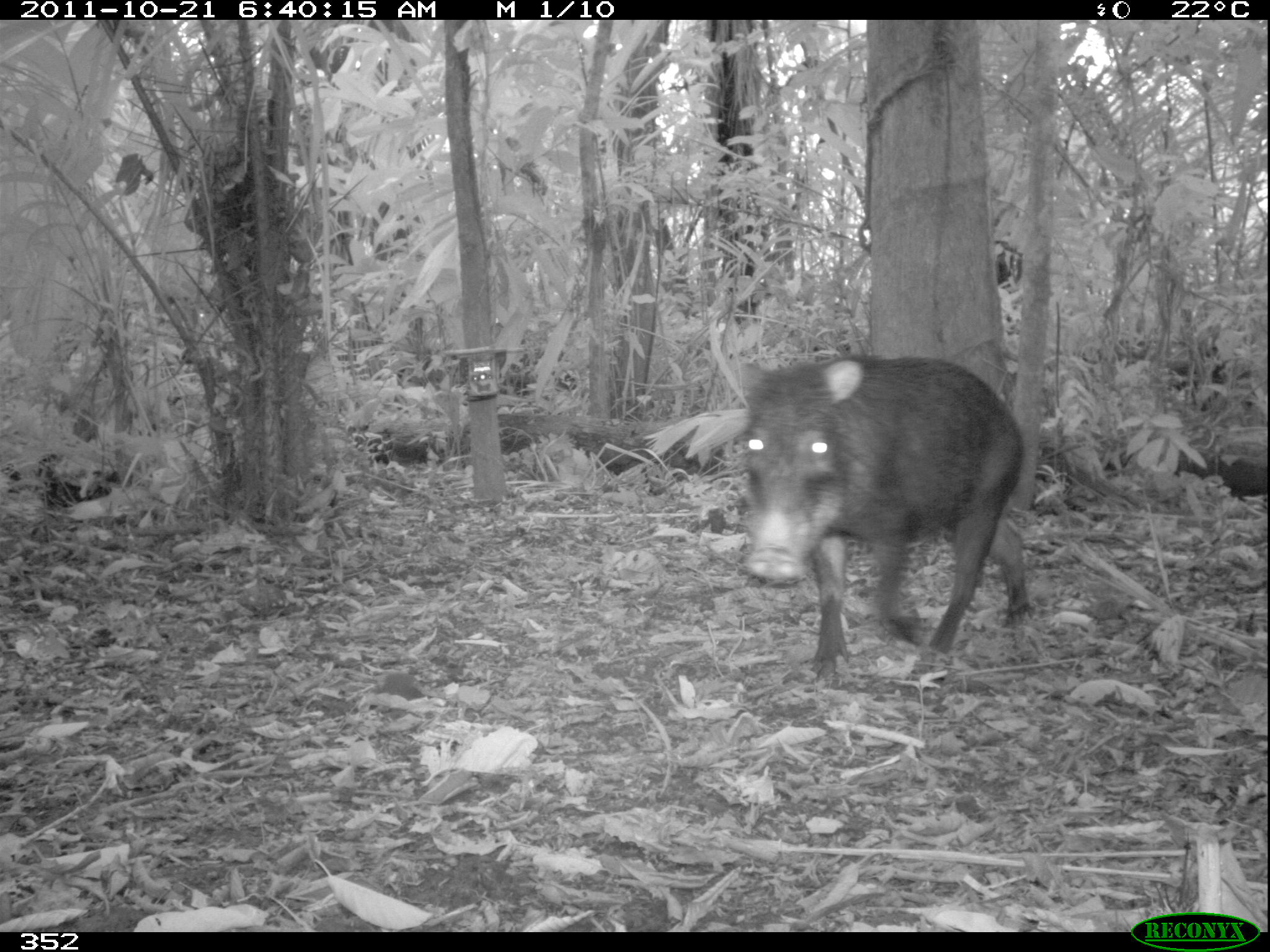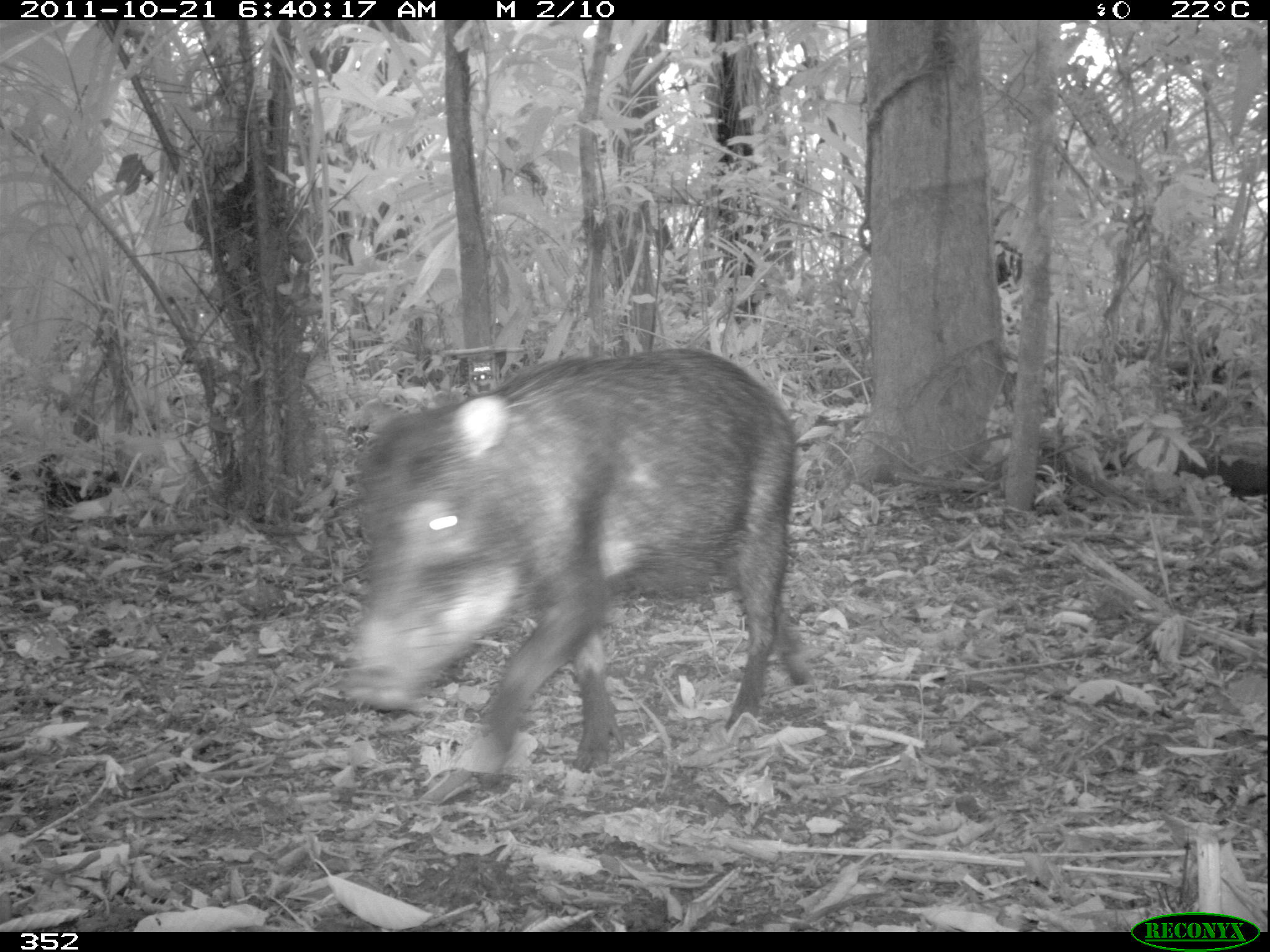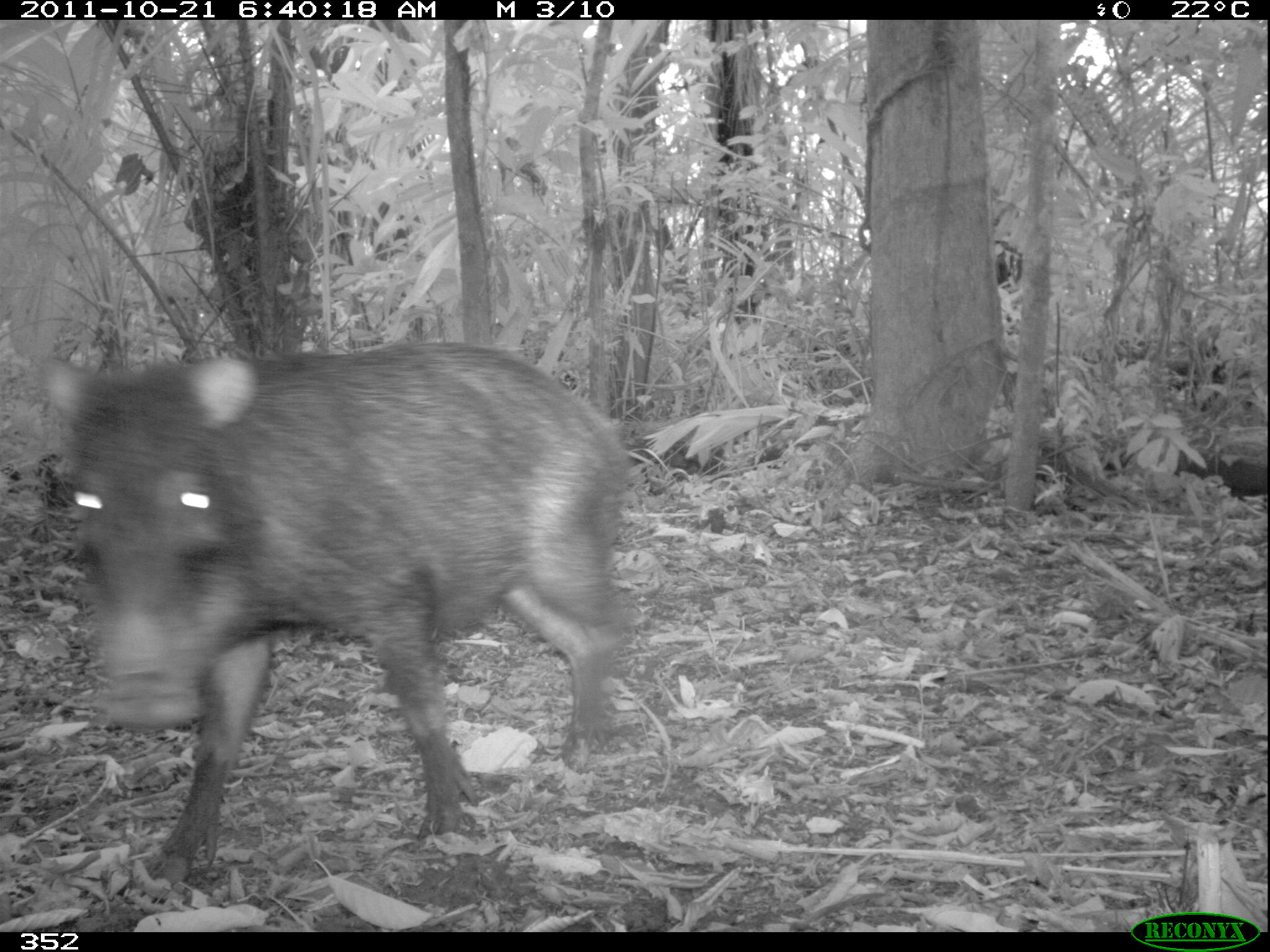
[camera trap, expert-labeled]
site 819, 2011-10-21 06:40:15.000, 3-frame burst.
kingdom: Animalia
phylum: Chordata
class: Mammalia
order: Artiodactyla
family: Tayassuidae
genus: Tayassu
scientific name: Tayassu pecari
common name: white-lipped peccary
Tayassu pecari (white-lipped peccary).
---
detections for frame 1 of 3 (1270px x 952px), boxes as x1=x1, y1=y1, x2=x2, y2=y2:
tayassu pecari: x1=733, y1=346, x2=1031, y2=683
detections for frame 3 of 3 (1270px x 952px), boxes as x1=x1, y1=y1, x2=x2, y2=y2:
tayassu pecari: x1=40, y1=336, x2=631, y2=878